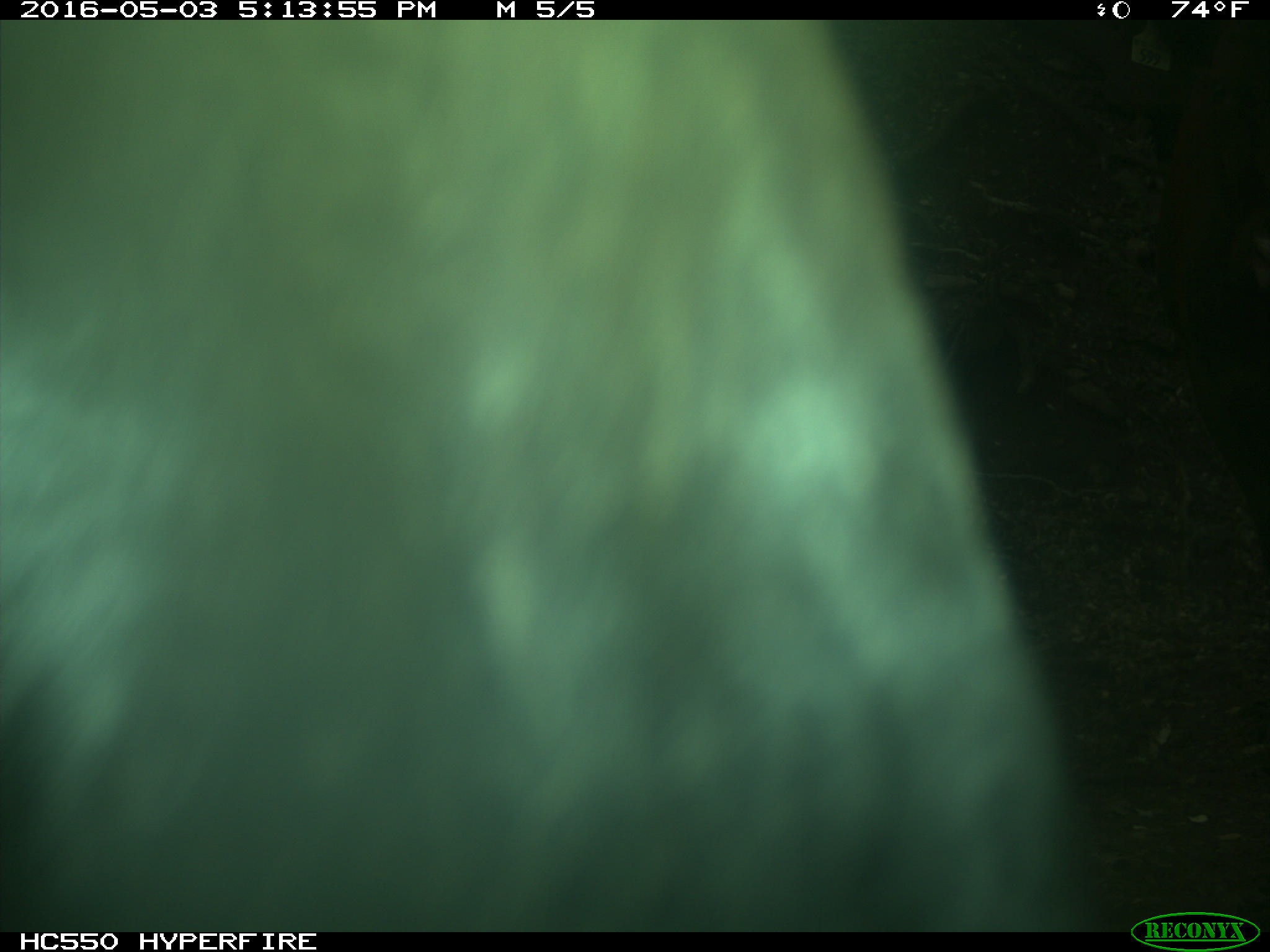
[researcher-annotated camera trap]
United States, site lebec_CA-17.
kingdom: Animalia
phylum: Chordata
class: Mammalia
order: Artiodactyla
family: Bovidae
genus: Bos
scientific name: Bos taurus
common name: domestic cow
Bos taurus (domestic cow).